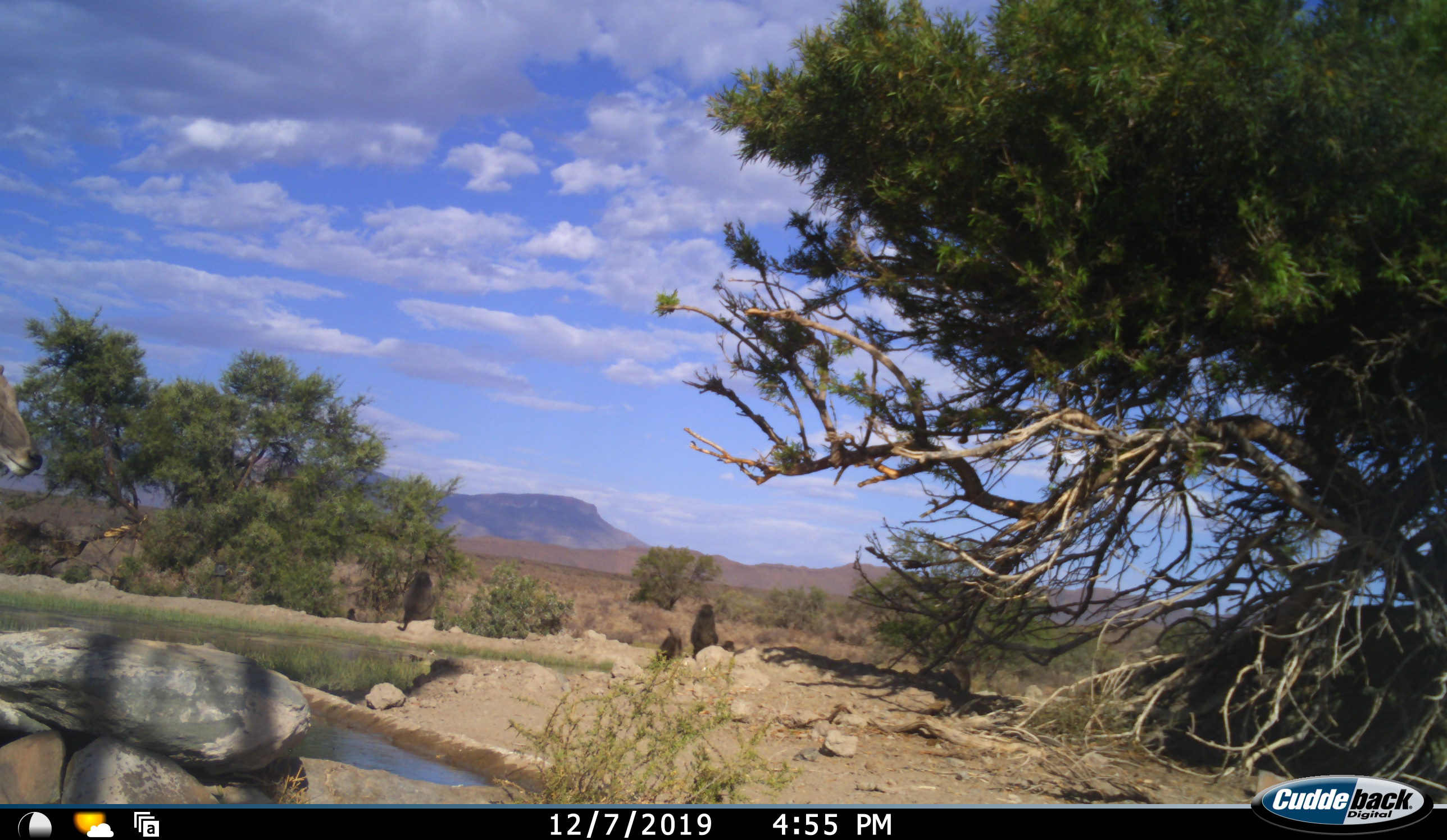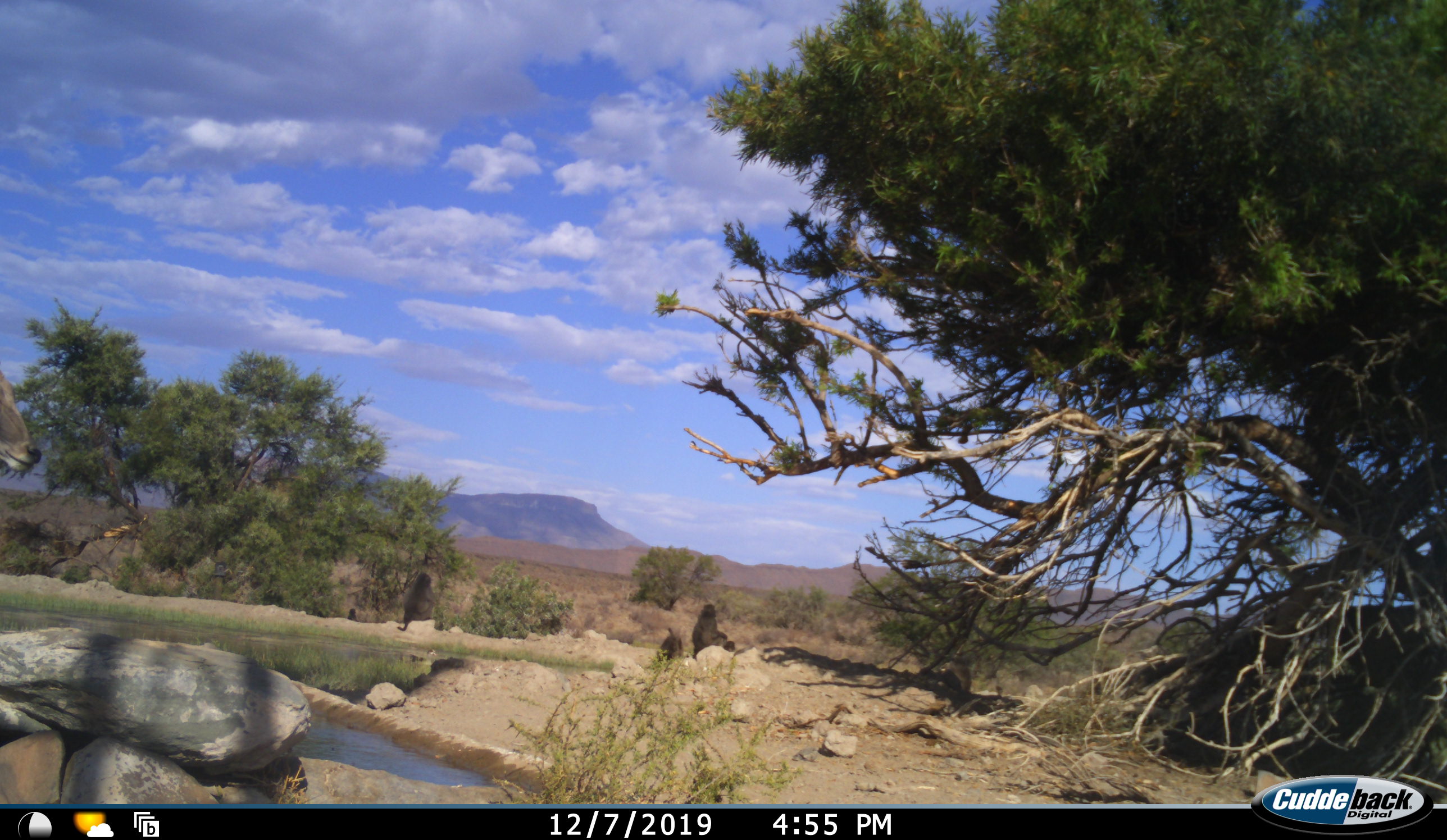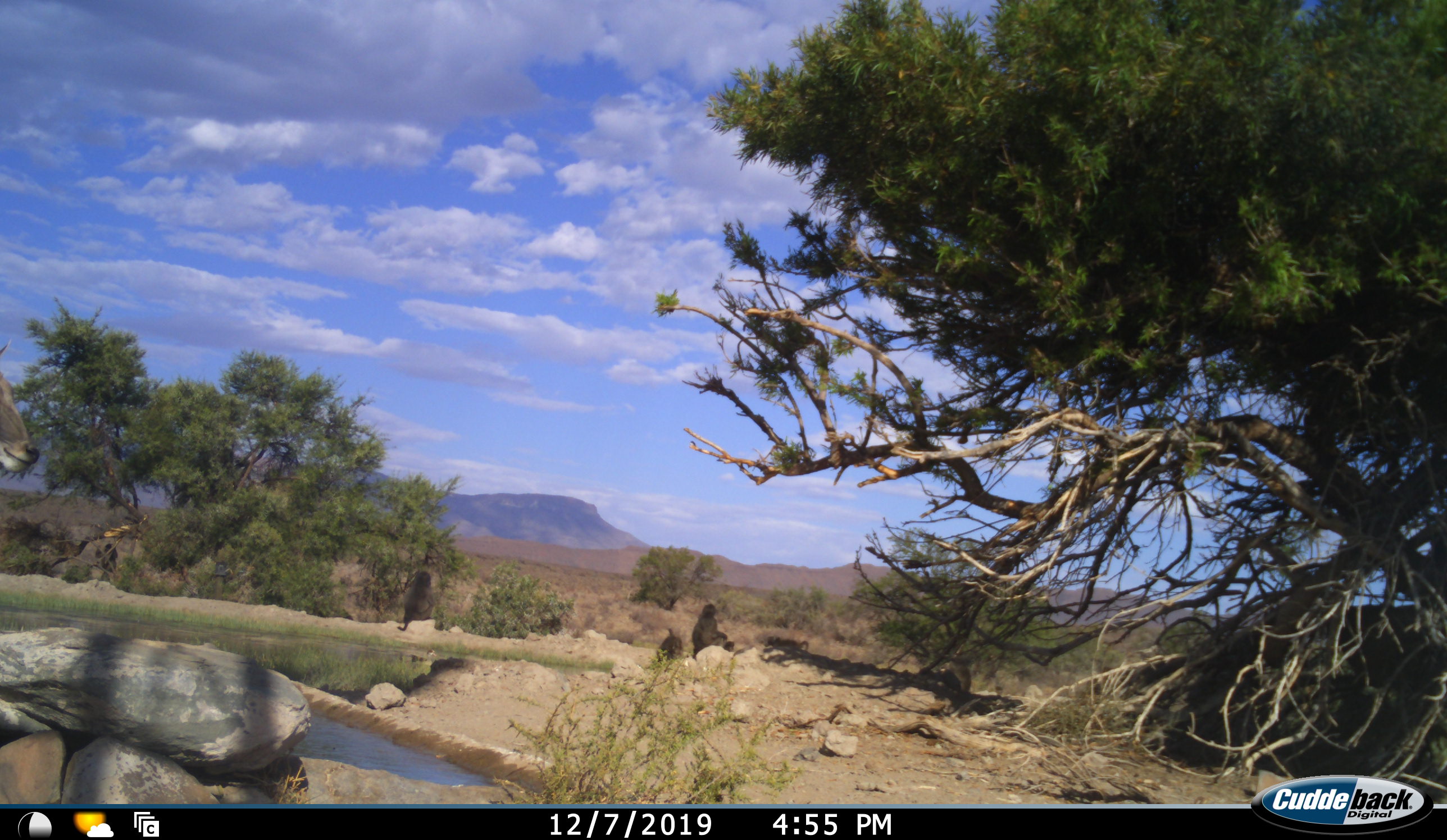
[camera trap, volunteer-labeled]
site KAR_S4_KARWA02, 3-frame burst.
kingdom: Animalia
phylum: Chordata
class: Mammalia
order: Primates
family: Cercopithecidae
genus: Papio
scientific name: Papio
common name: baboon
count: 6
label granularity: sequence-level